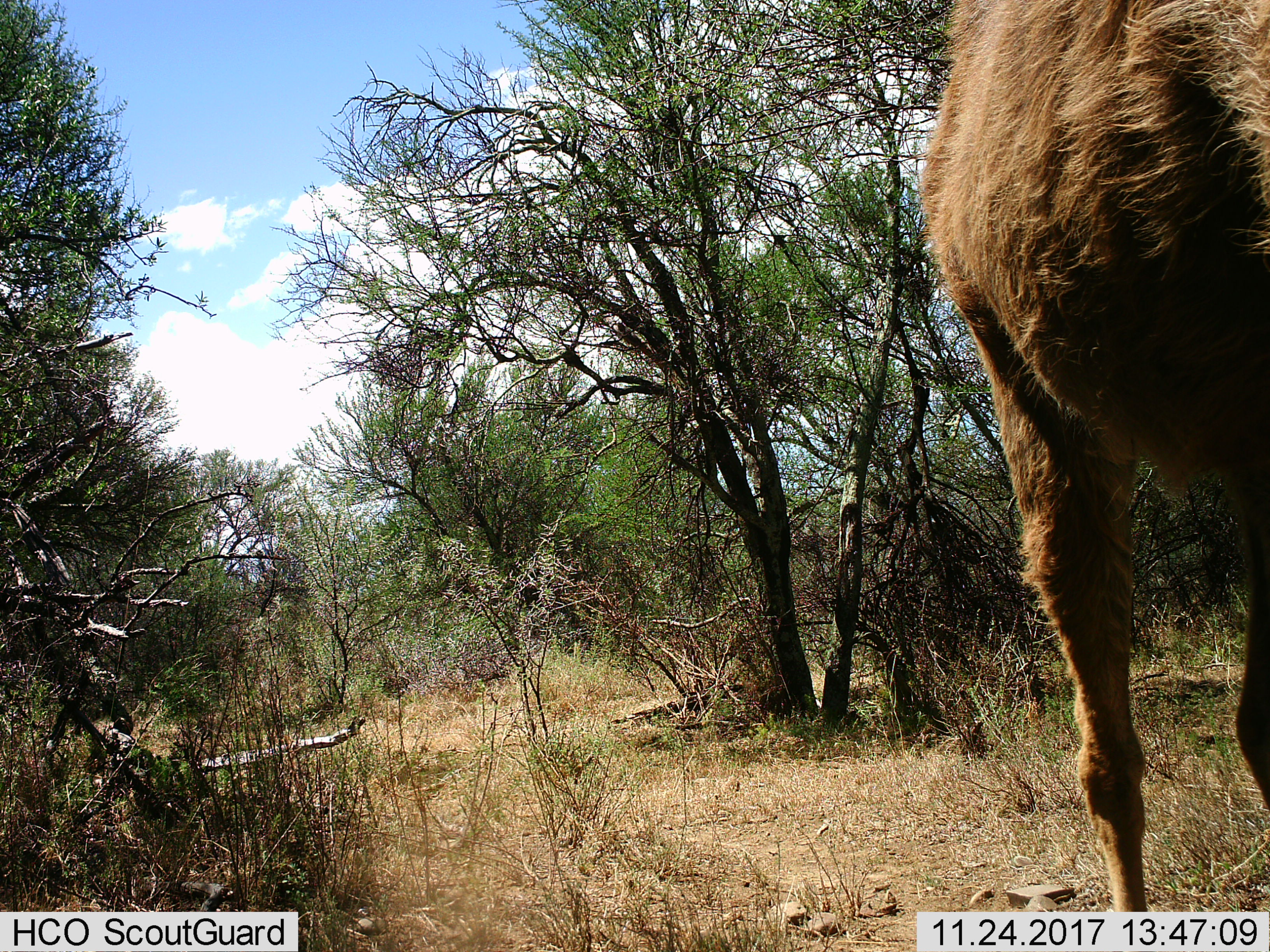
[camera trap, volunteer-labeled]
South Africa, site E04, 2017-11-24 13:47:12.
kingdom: Animalia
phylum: Chordata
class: Mammalia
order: Artiodactyla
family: Bovidae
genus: Tragelaphus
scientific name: Tragelaphus strepsiceros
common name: greater kudu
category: kudu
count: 1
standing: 33%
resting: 0%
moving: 67%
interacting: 0%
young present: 0%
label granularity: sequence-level